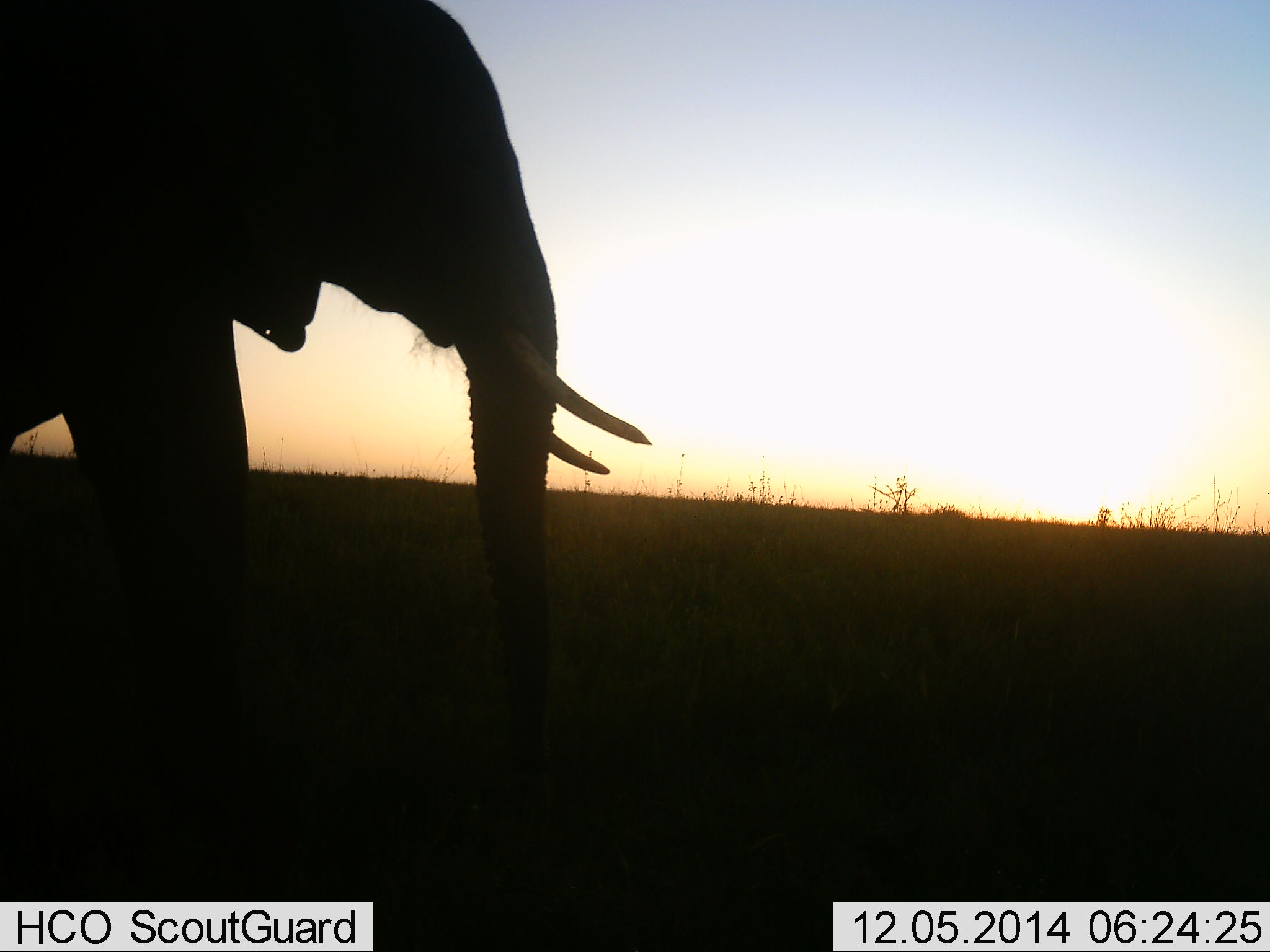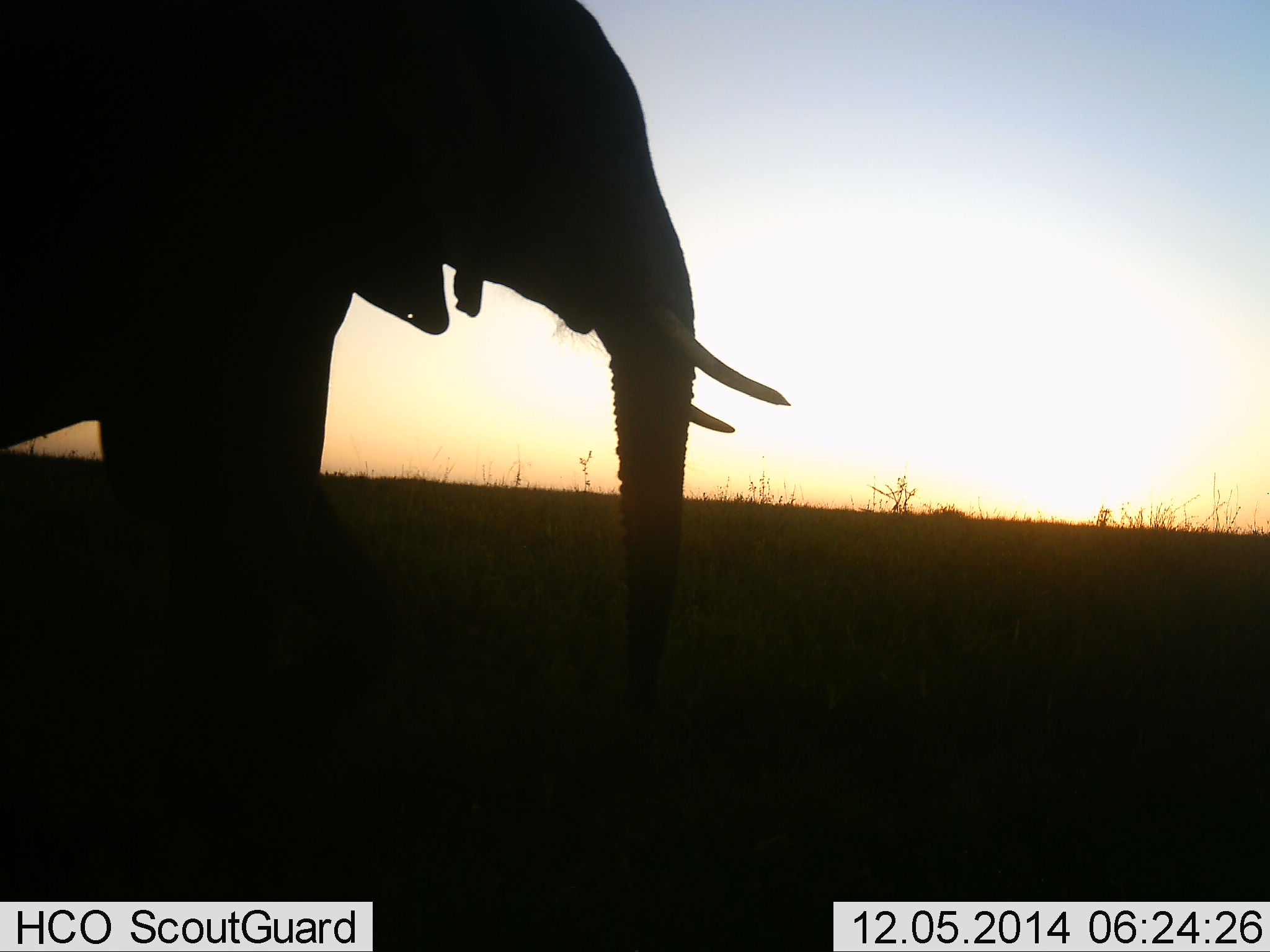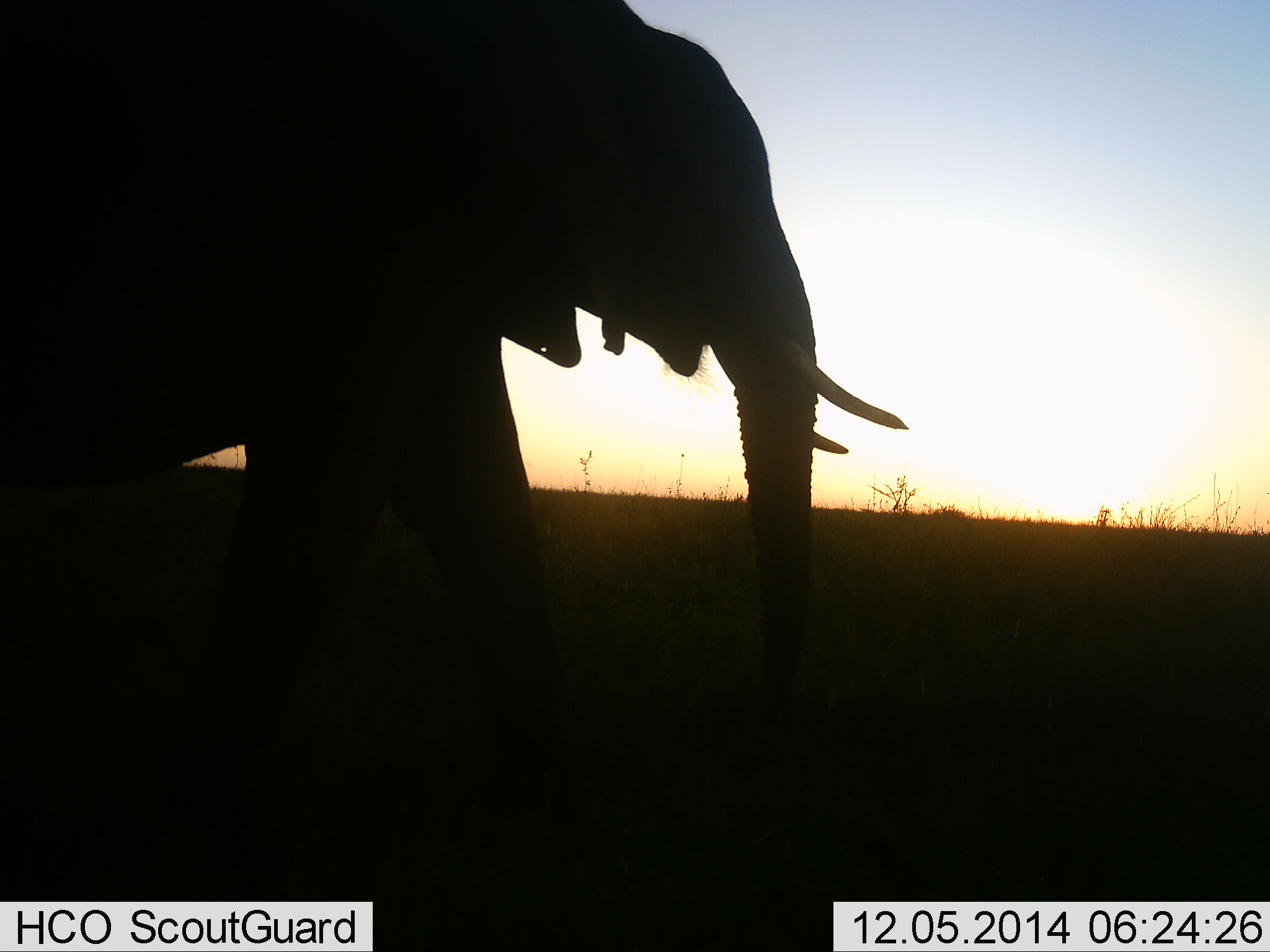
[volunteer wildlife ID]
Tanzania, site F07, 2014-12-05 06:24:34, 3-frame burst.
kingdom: Animalia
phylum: Chordata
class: Mammalia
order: Proboscidea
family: Elephantidae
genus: Loxodonta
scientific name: Loxodonta africana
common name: african bush elephant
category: elephant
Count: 1.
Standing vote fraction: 20%.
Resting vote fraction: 0%.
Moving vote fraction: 80%.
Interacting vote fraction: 0%.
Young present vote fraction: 0%.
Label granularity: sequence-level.